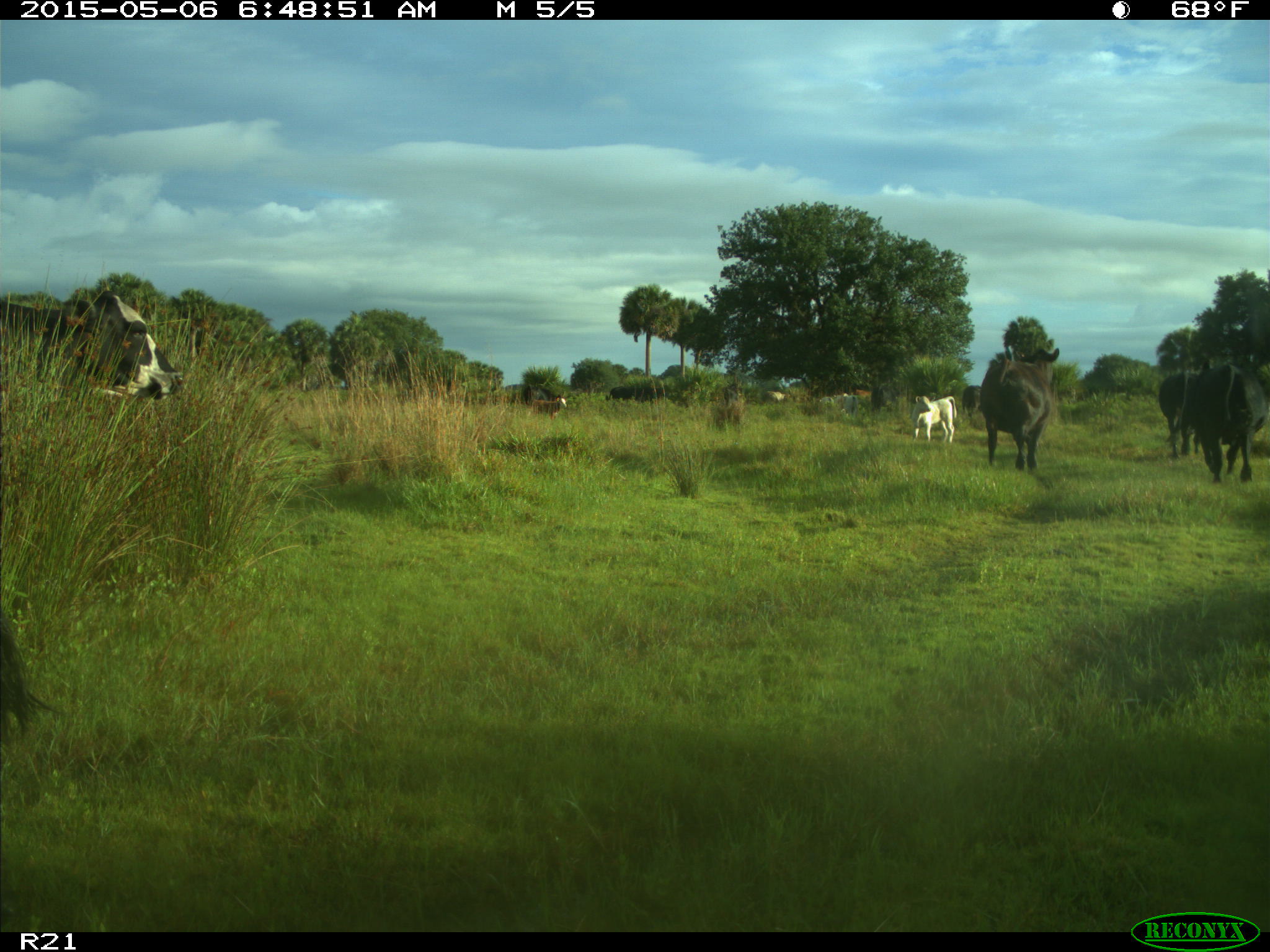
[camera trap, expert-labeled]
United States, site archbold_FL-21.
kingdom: Animalia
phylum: Chordata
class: Mammalia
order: Artiodactyla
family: Bovidae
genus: Bos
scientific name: Bos taurus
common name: domestic cow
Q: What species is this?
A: Bos taurus (domestic cow).